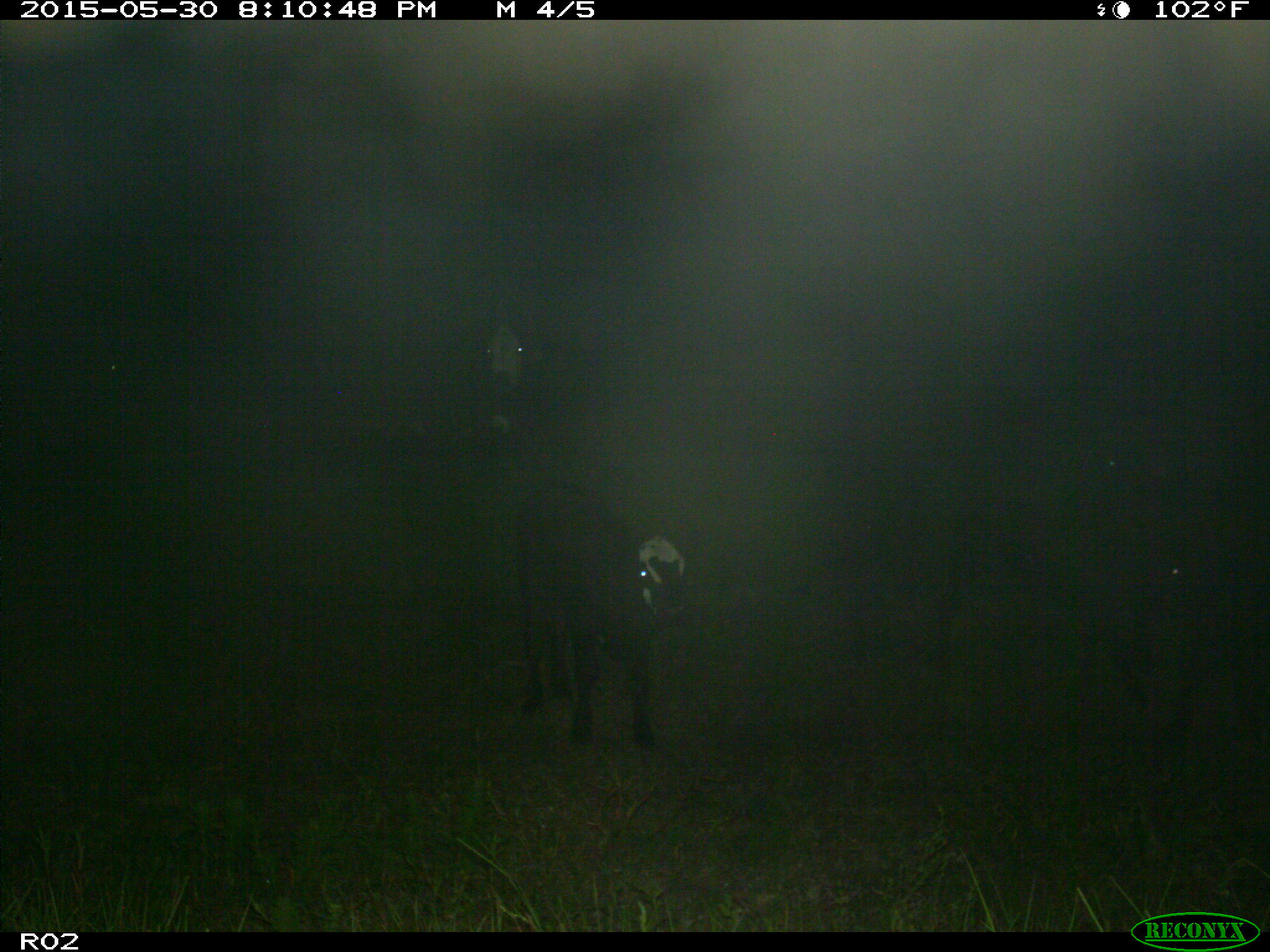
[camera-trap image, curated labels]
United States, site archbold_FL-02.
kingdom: Animalia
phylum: Chordata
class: Mammalia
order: Artiodactyla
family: Bovidae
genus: Bos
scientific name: Bos taurus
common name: domestic cow